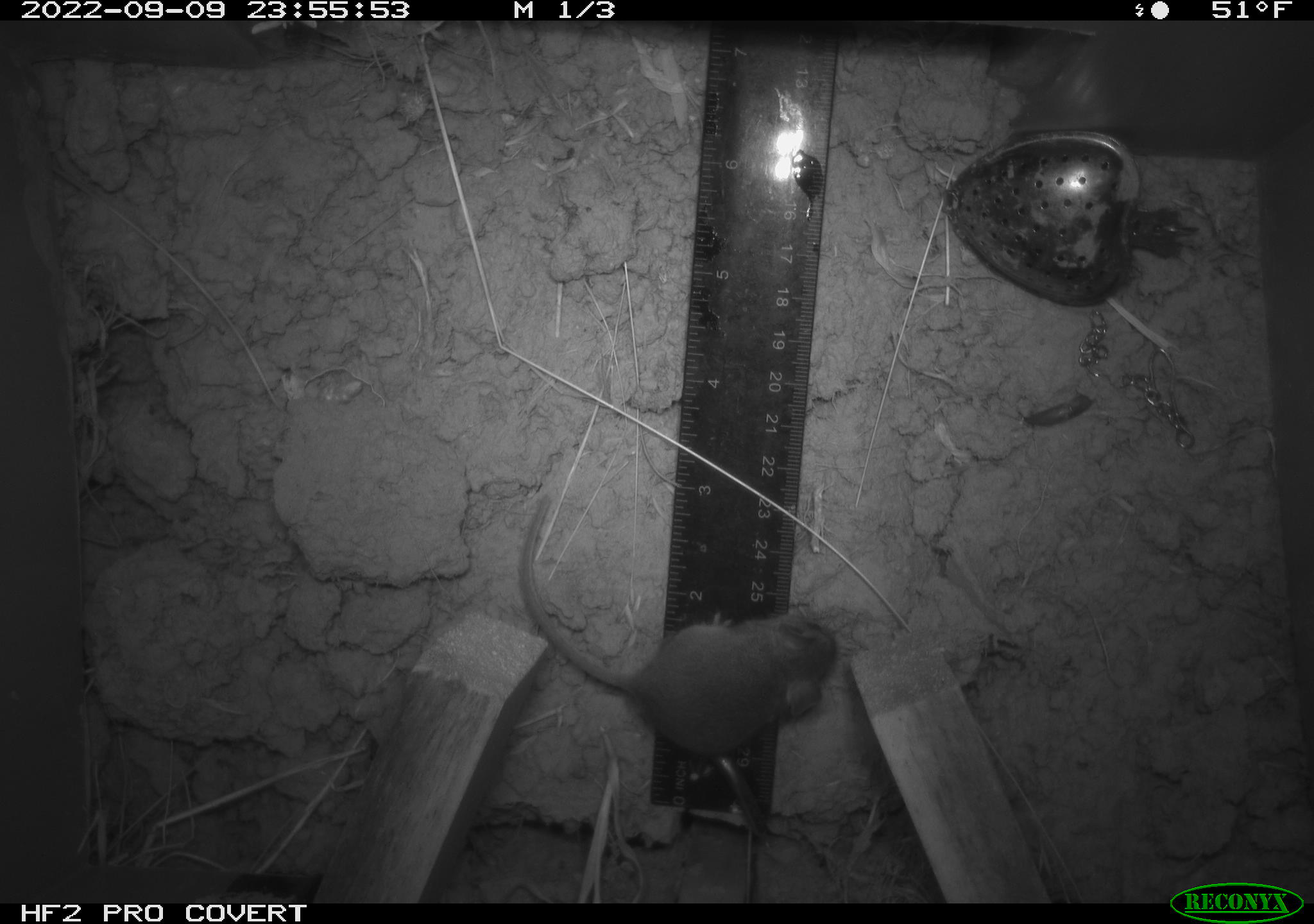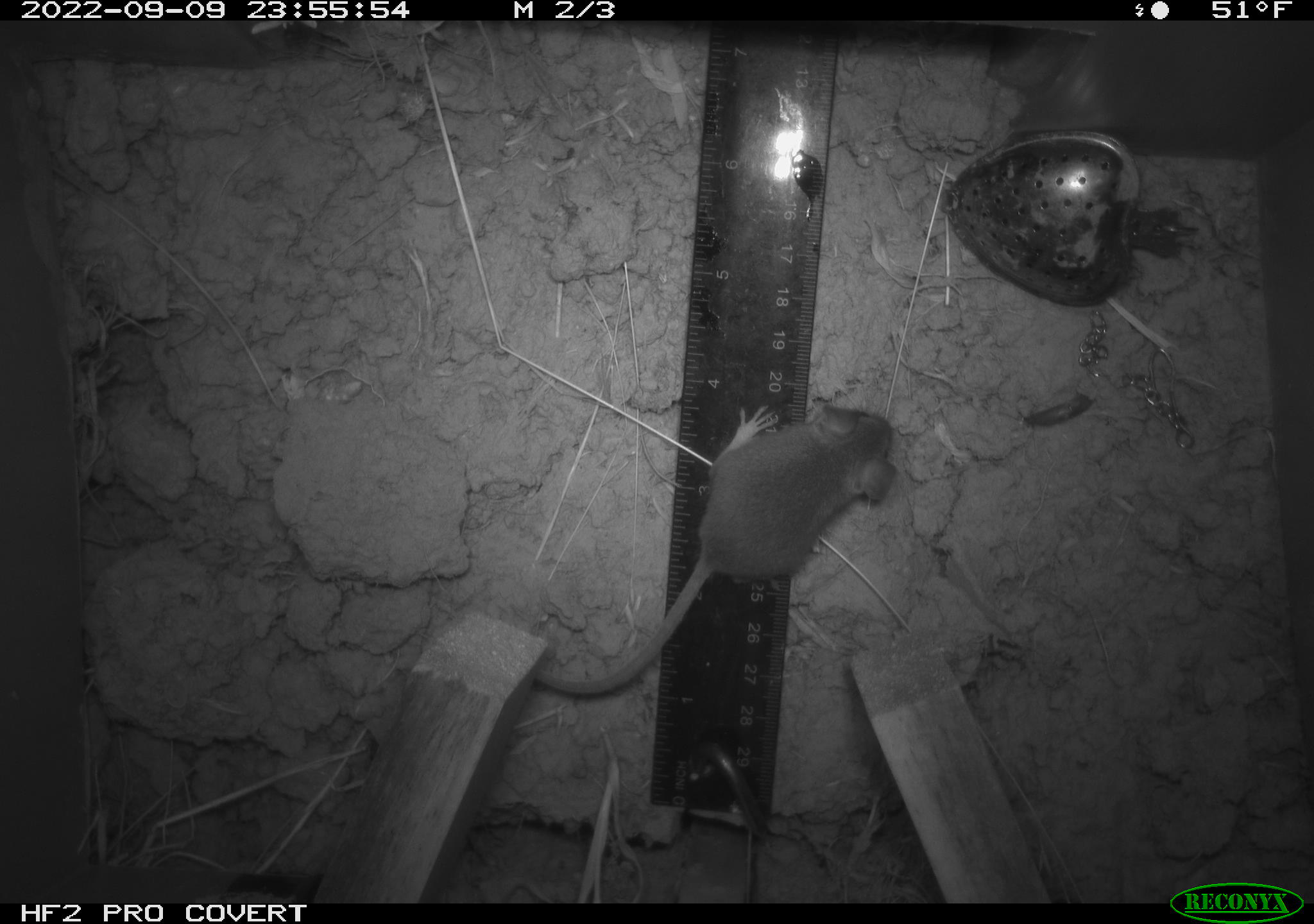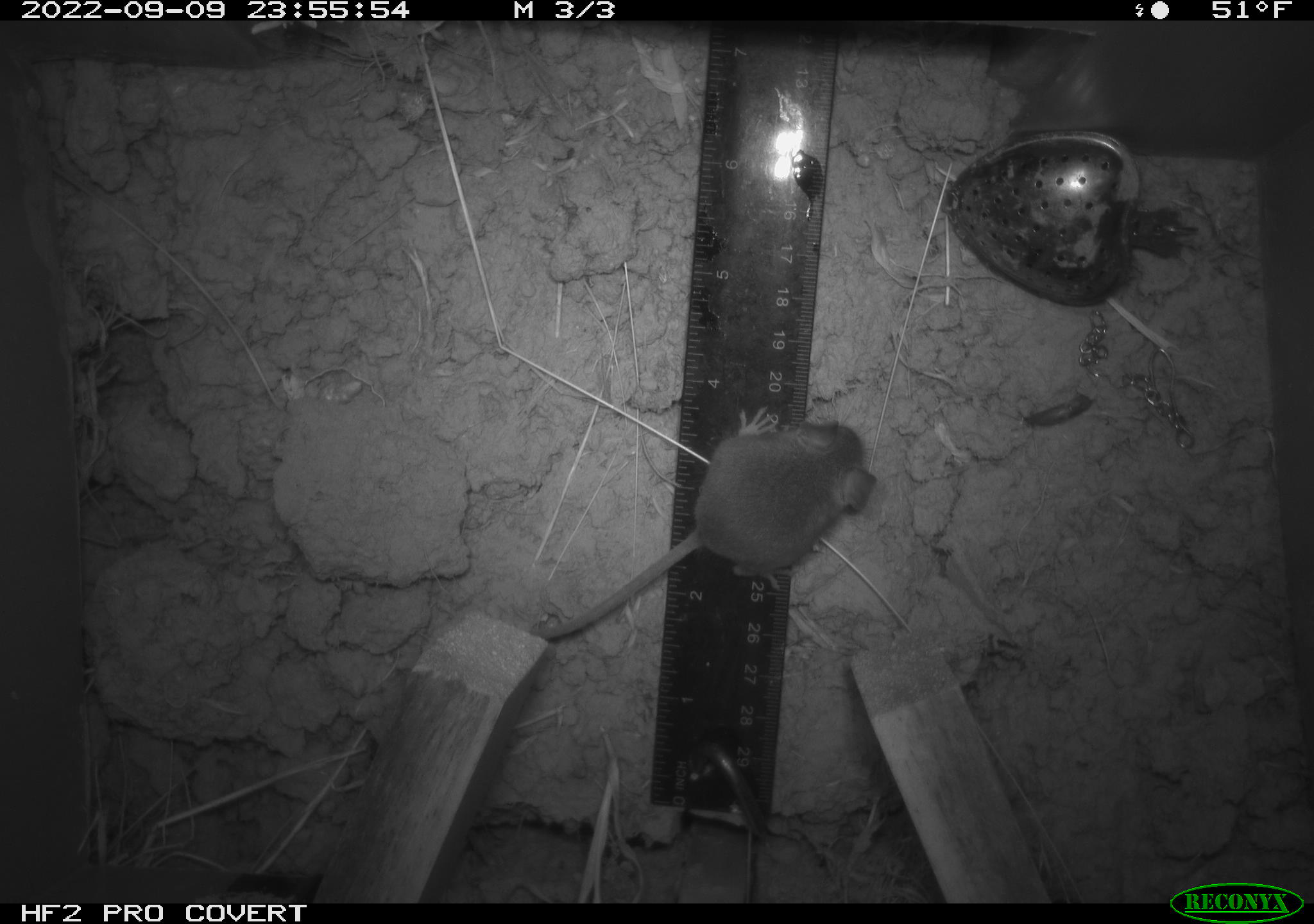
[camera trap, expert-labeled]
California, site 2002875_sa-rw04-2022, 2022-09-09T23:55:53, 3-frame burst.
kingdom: Animalia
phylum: Chordata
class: Mammalia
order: Rodentia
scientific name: Rodentia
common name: mouse species